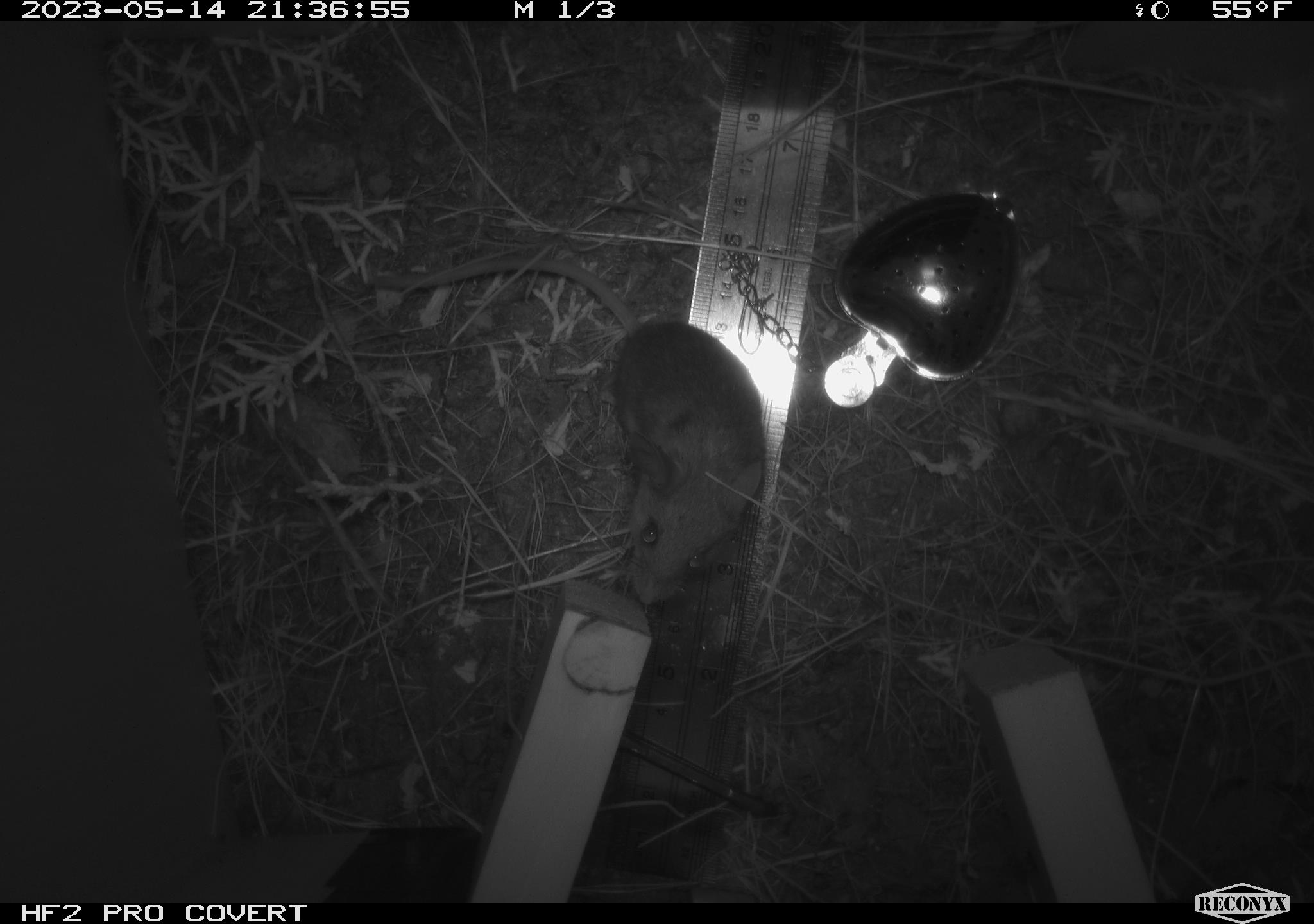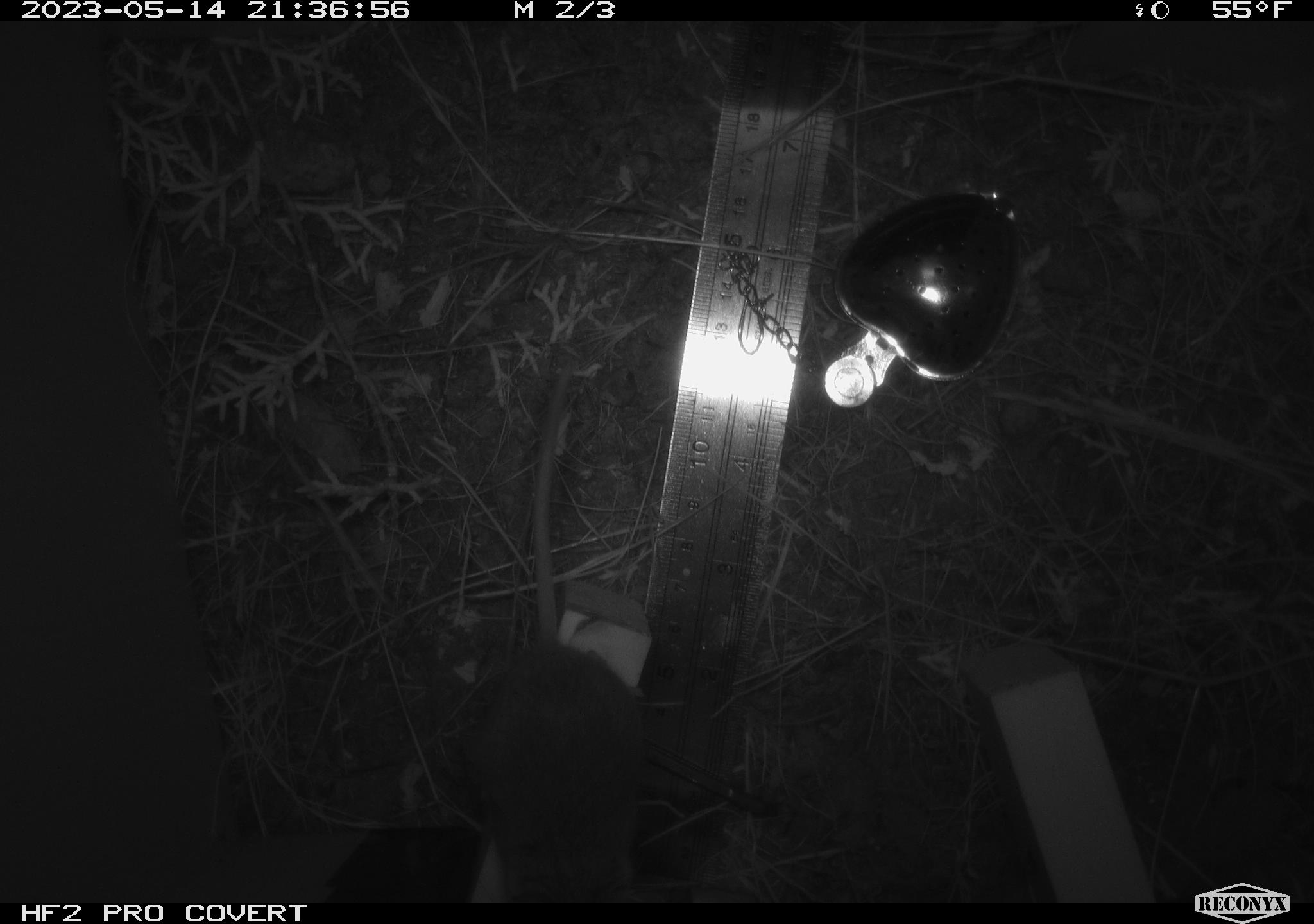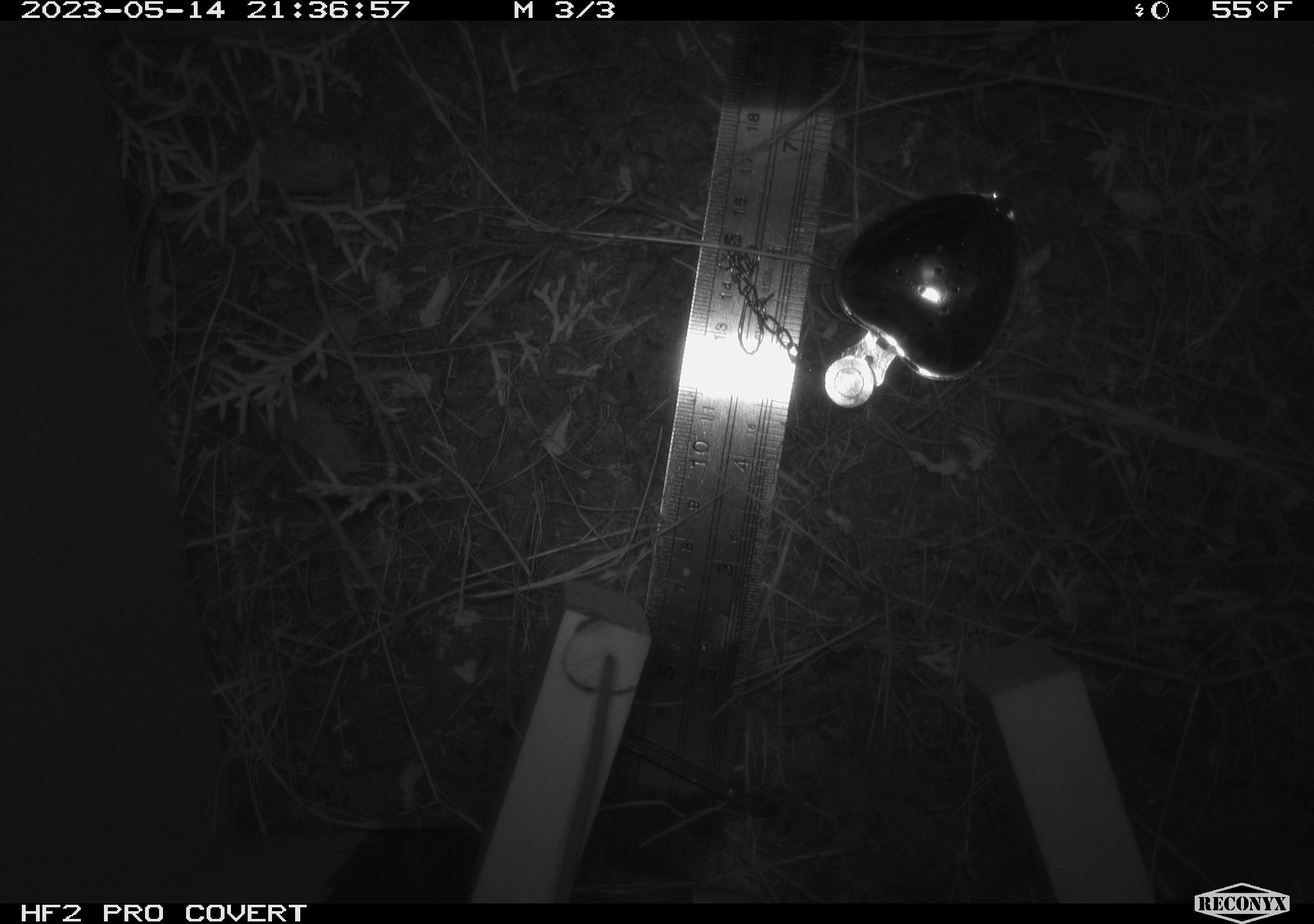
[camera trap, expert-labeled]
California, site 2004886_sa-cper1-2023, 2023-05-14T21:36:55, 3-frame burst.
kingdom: Animalia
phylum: Chordata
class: Mammalia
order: Rodentia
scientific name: Rodentia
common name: mouse species